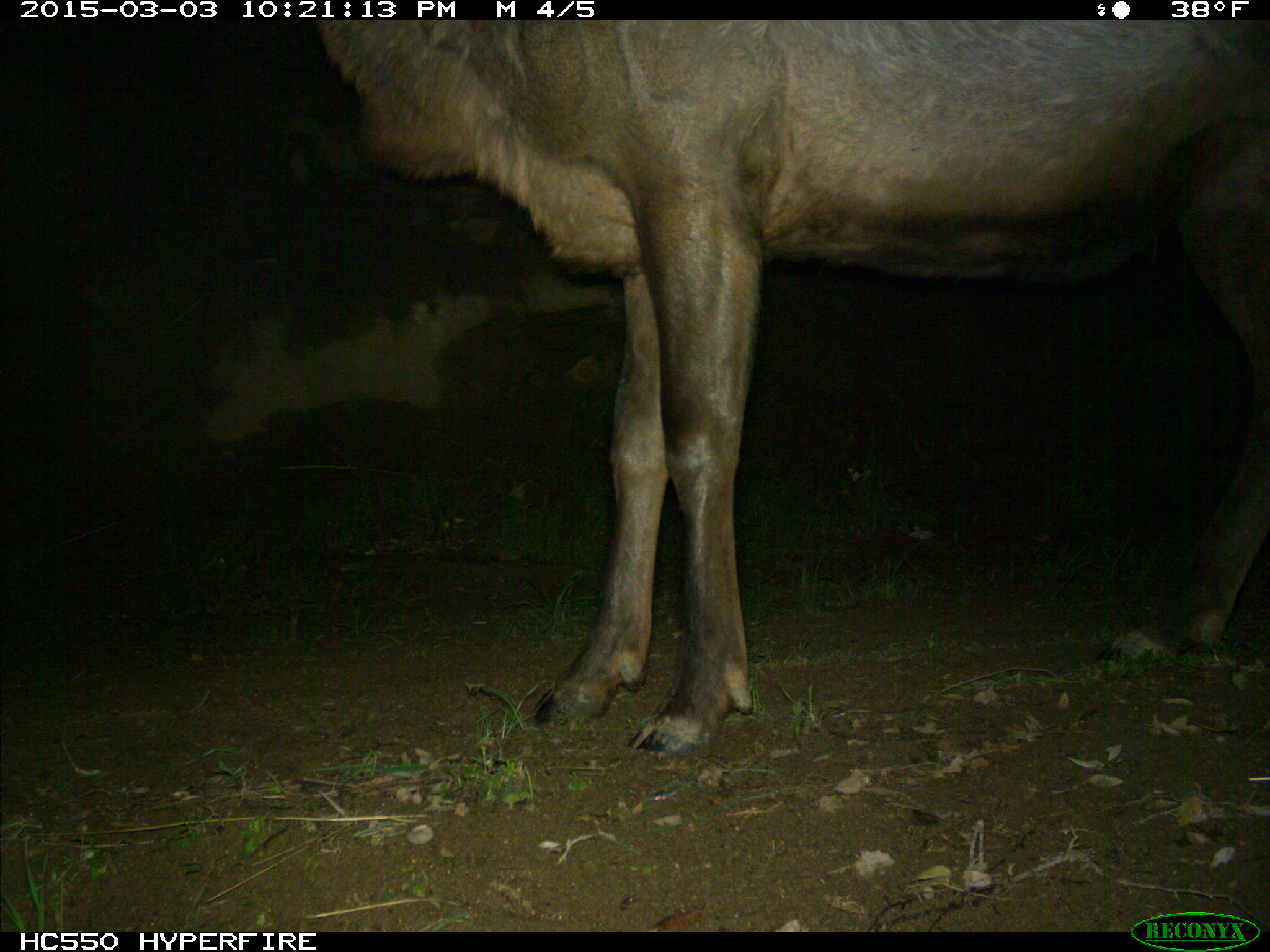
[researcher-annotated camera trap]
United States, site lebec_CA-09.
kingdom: Animalia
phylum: Chordata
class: Mammalia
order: Artiodactyla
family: Cervidae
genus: Cervus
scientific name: Cervus canadensis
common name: elk